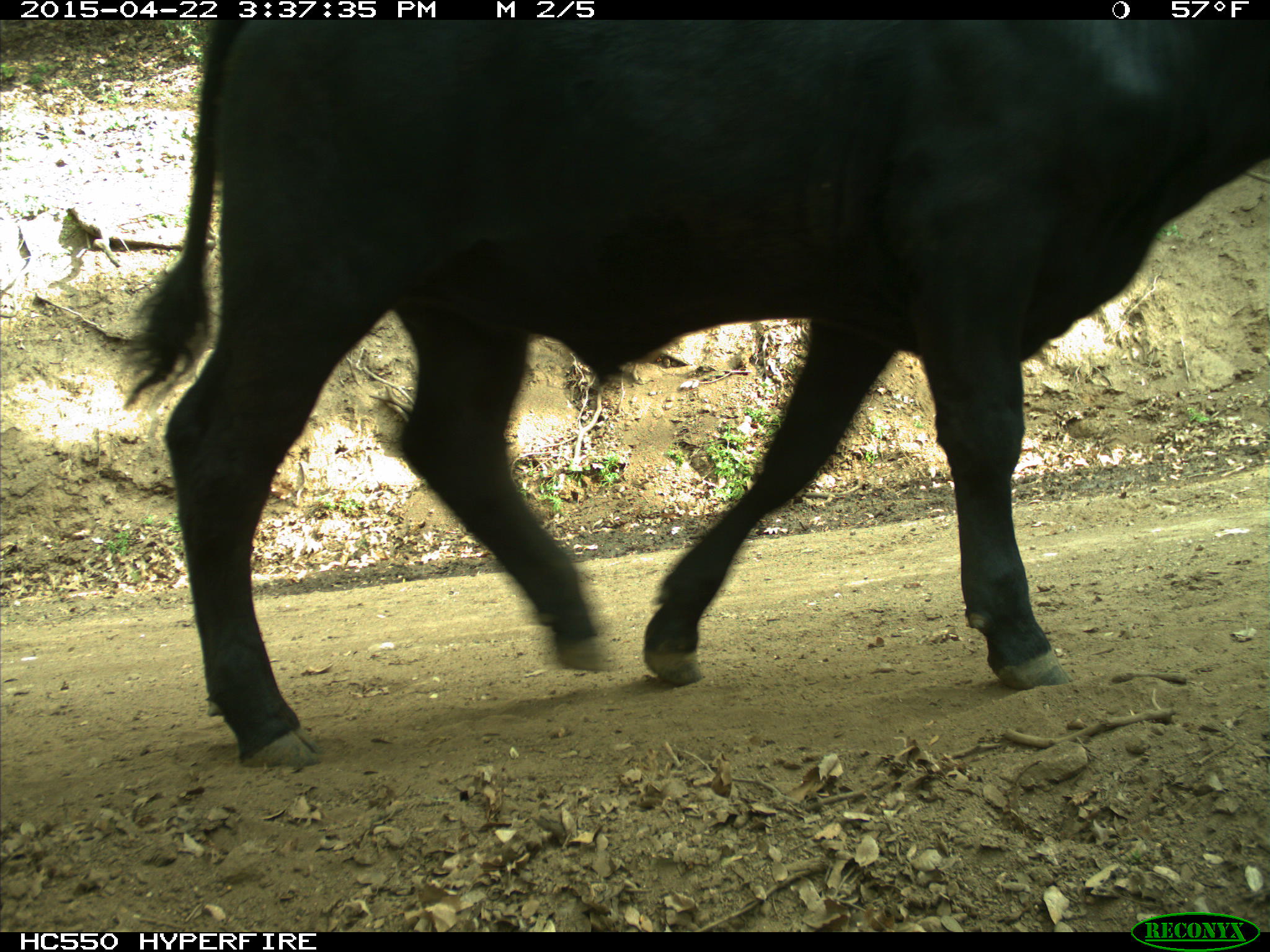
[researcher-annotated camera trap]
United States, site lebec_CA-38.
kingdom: Animalia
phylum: Chordata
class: Mammalia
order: Artiodactyla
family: Bovidae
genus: Bos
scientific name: Bos taurus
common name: domestic cow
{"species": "Bos taurus (domestic cow)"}